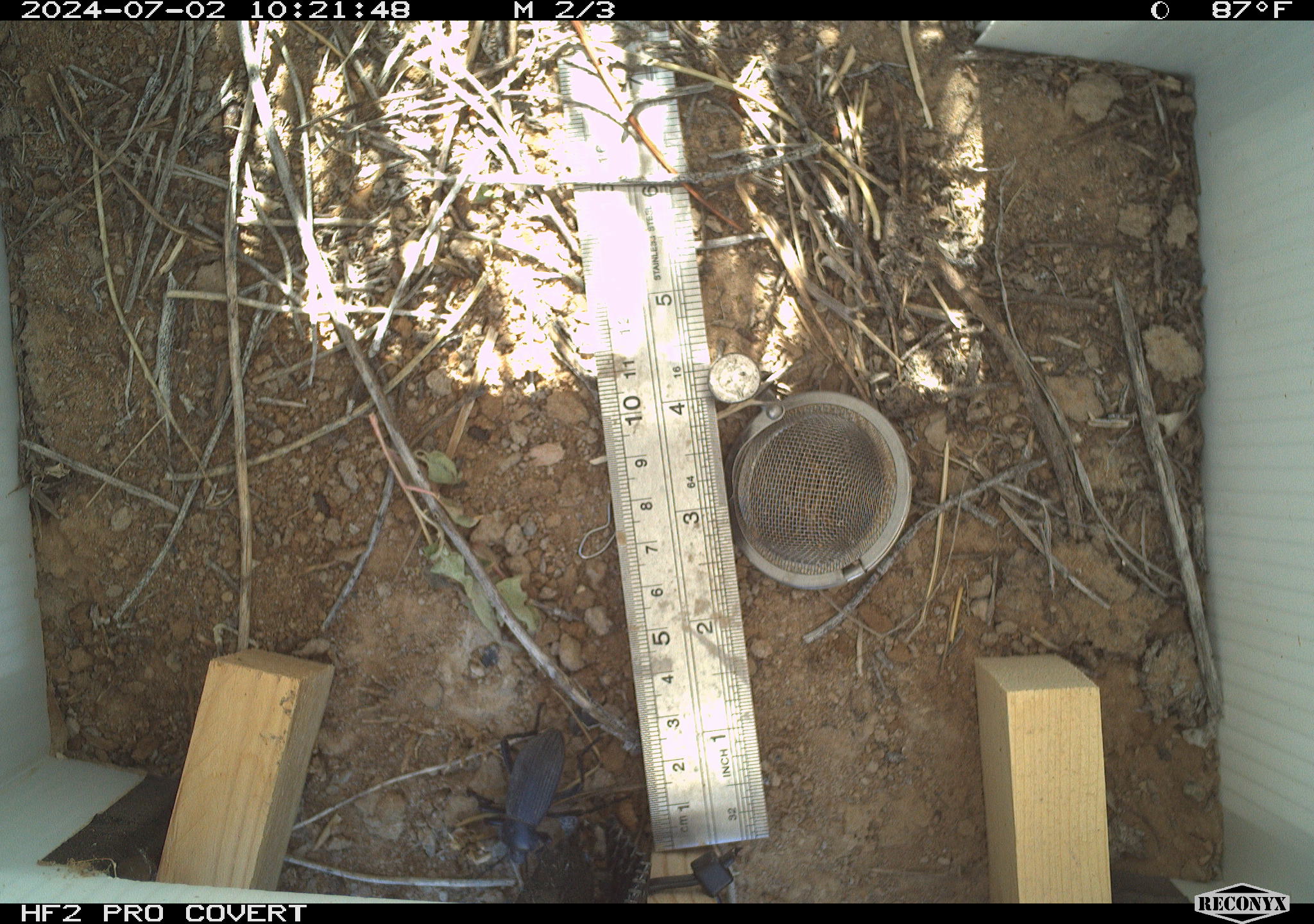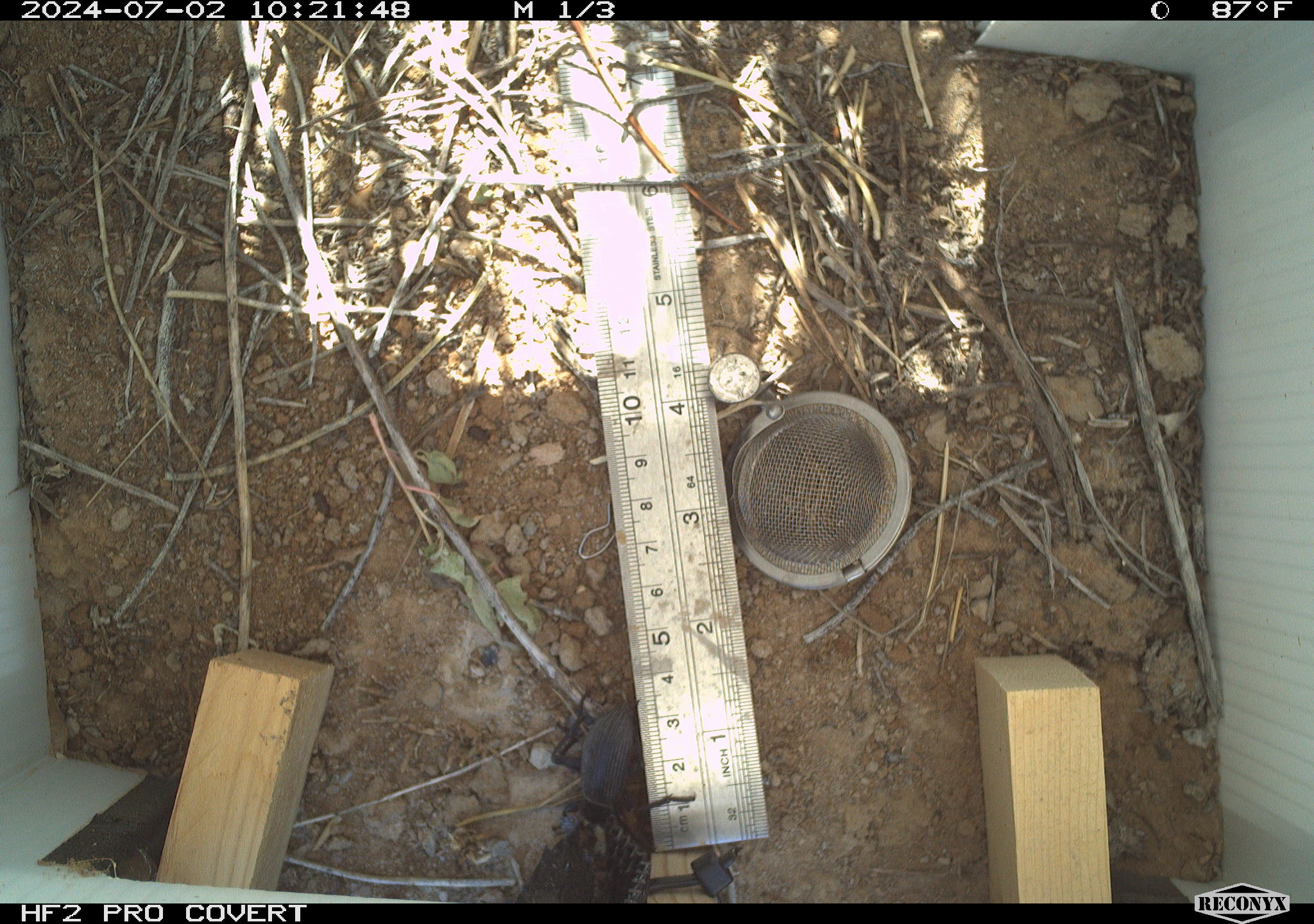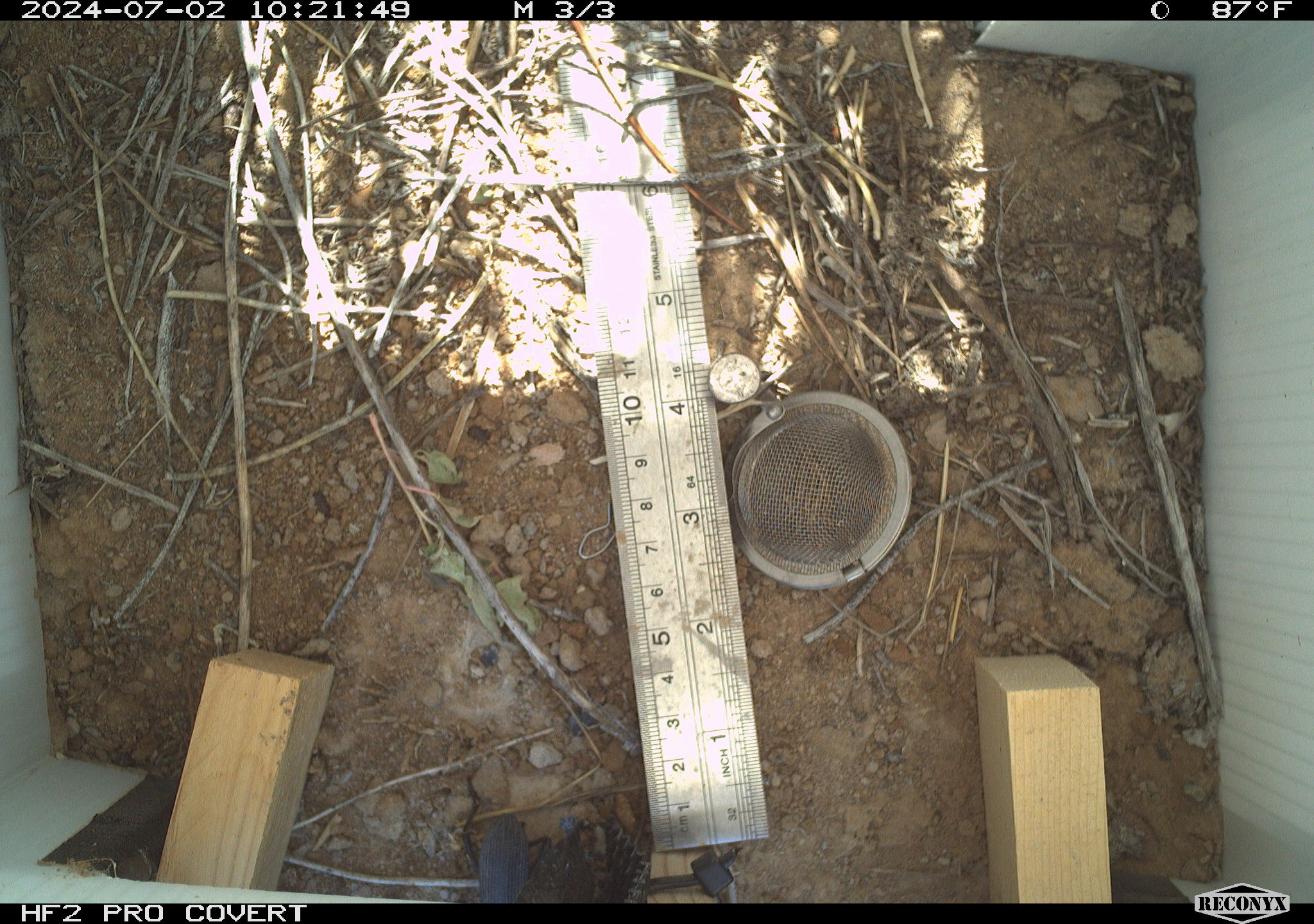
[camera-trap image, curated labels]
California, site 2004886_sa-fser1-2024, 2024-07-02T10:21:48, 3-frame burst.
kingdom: Animalia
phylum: Arthropoda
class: Insecta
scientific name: Insecta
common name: insect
Insect (Insecta).